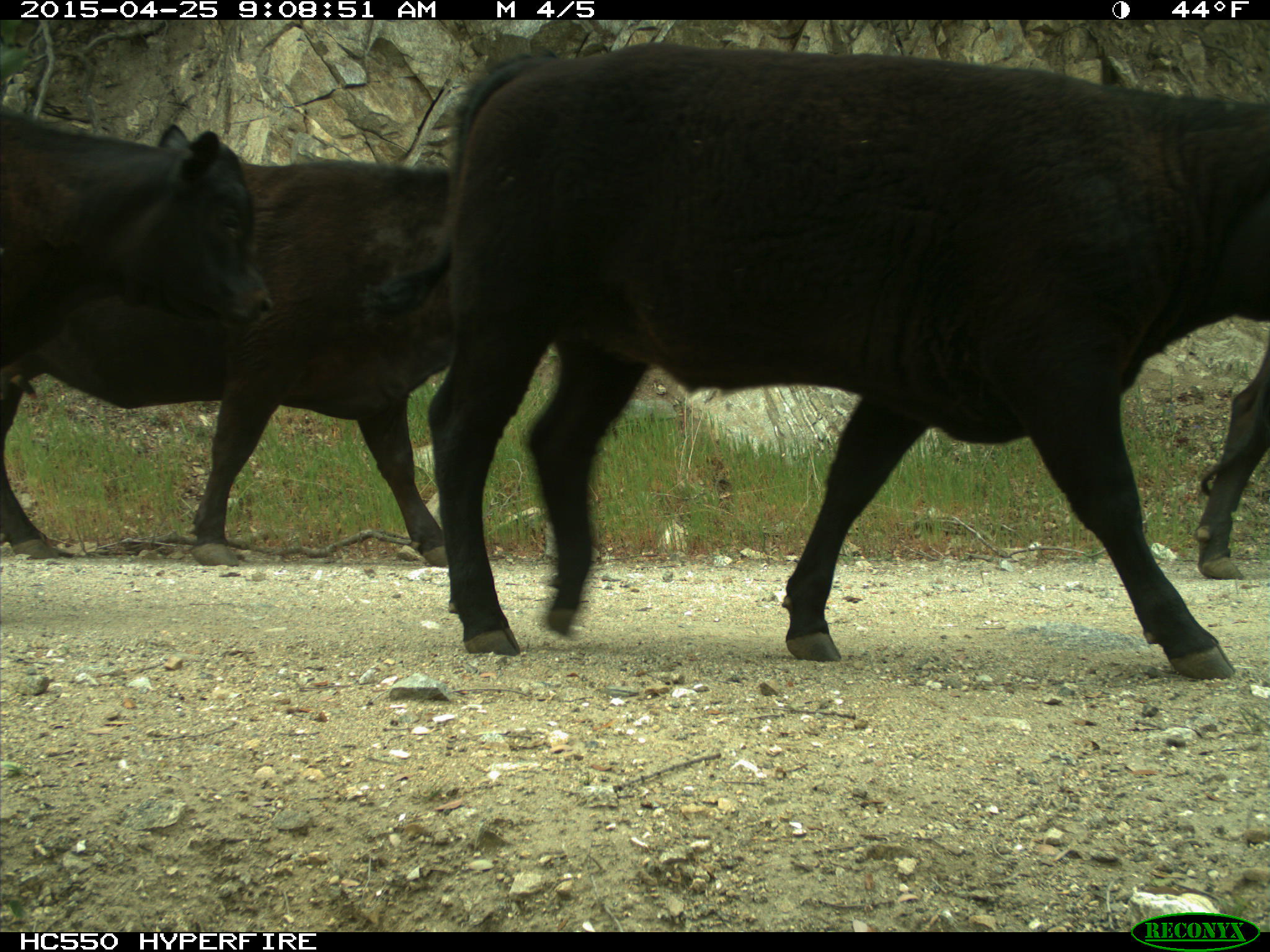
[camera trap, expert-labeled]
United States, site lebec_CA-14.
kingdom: Animalia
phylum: Chordata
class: Mammalia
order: Artiodactyla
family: Bovidae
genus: Bos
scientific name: Bos taurus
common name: domestic cow